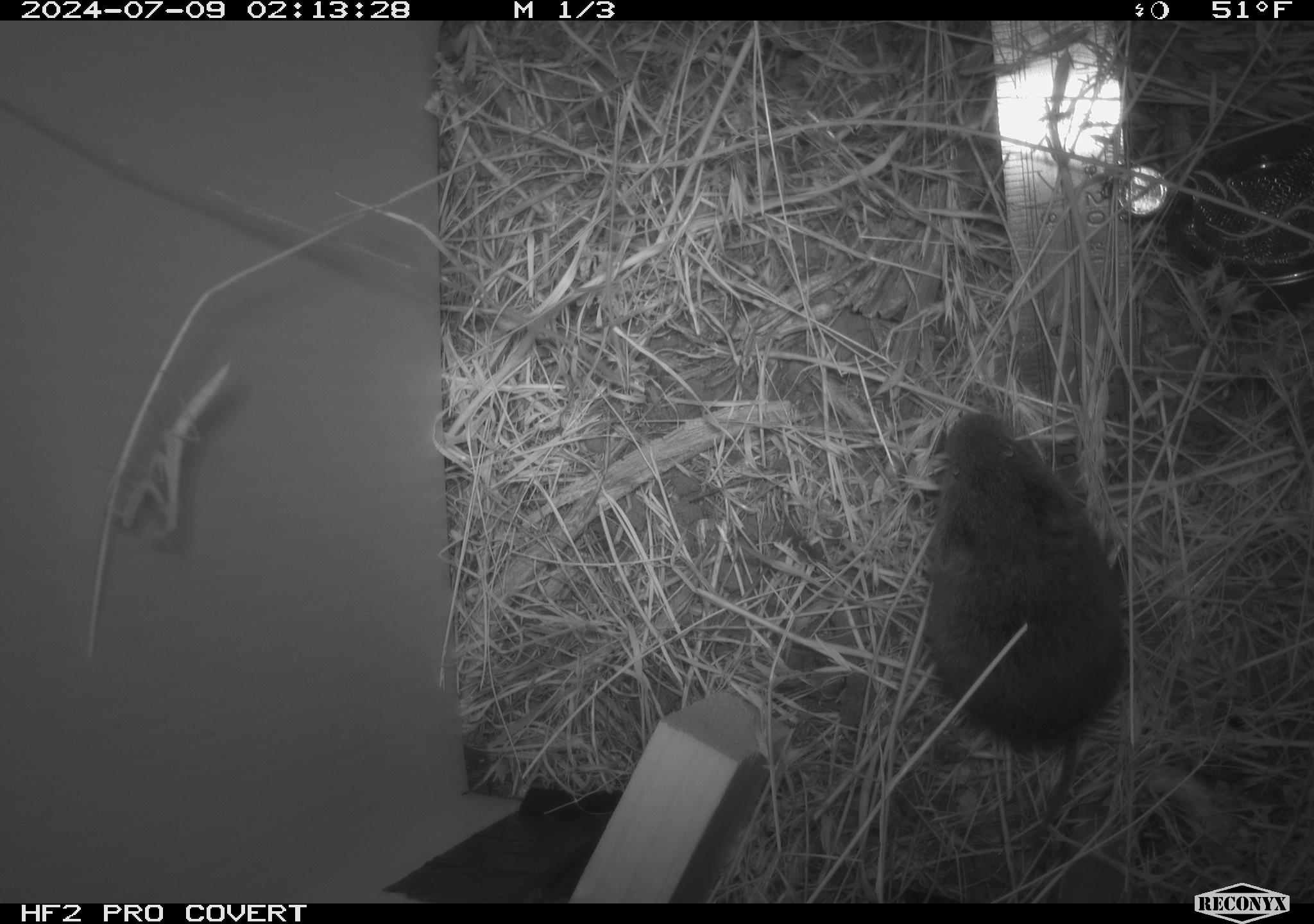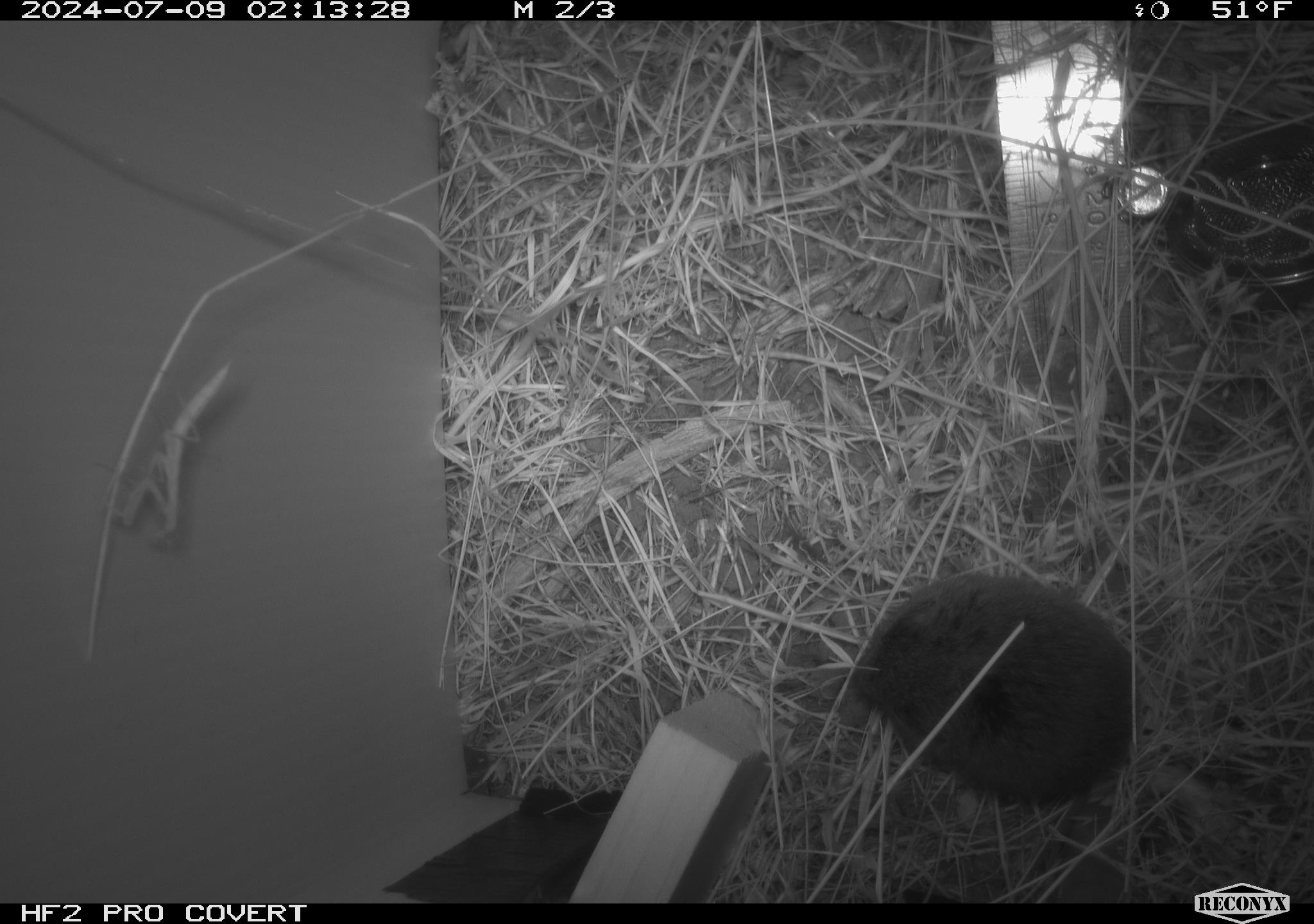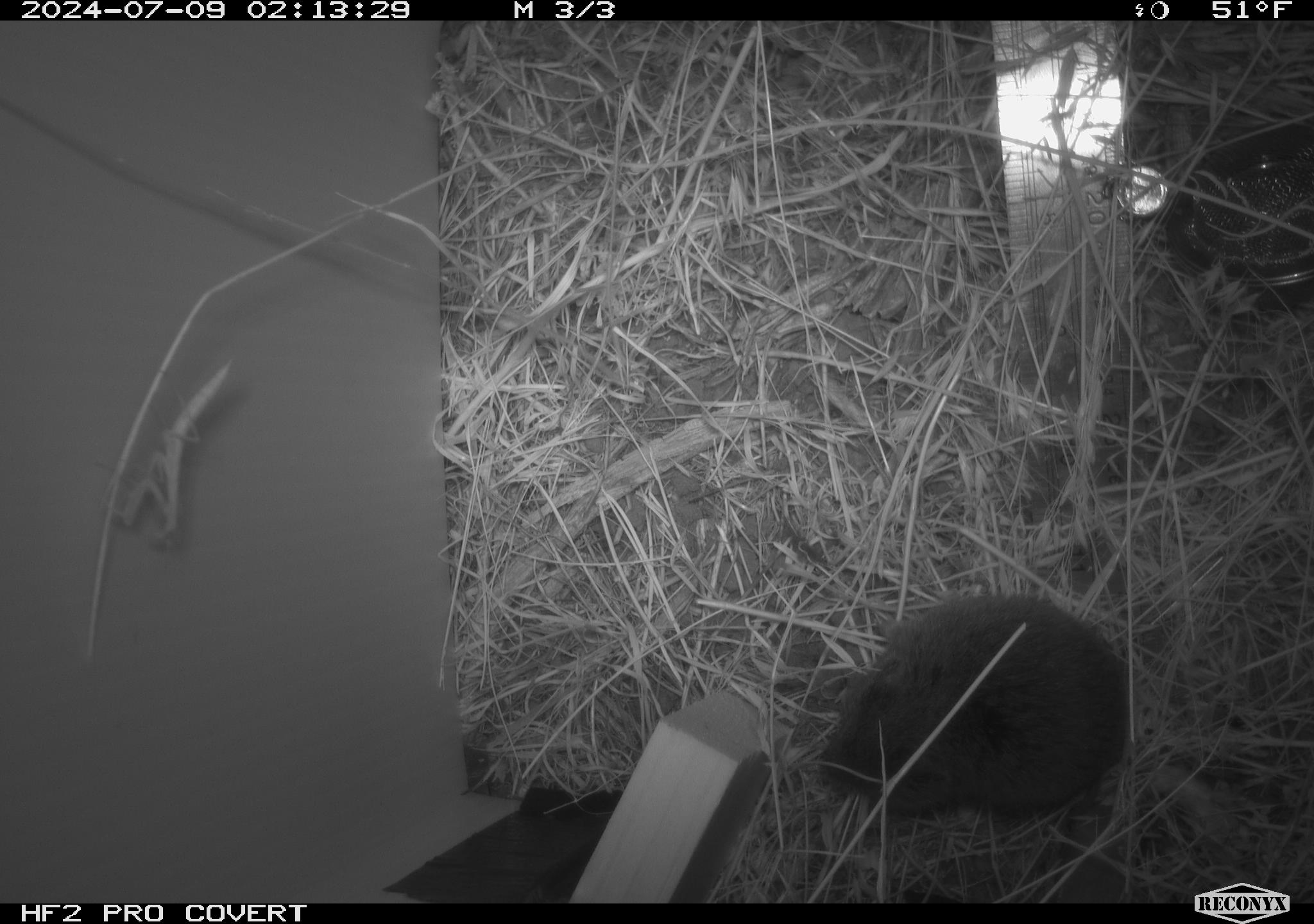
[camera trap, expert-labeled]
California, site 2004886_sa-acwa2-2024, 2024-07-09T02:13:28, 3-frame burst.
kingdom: Animalia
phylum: Chordata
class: Mammalia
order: Rodentia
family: Cricetidae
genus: Microtus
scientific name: Microtus californicus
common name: california vole